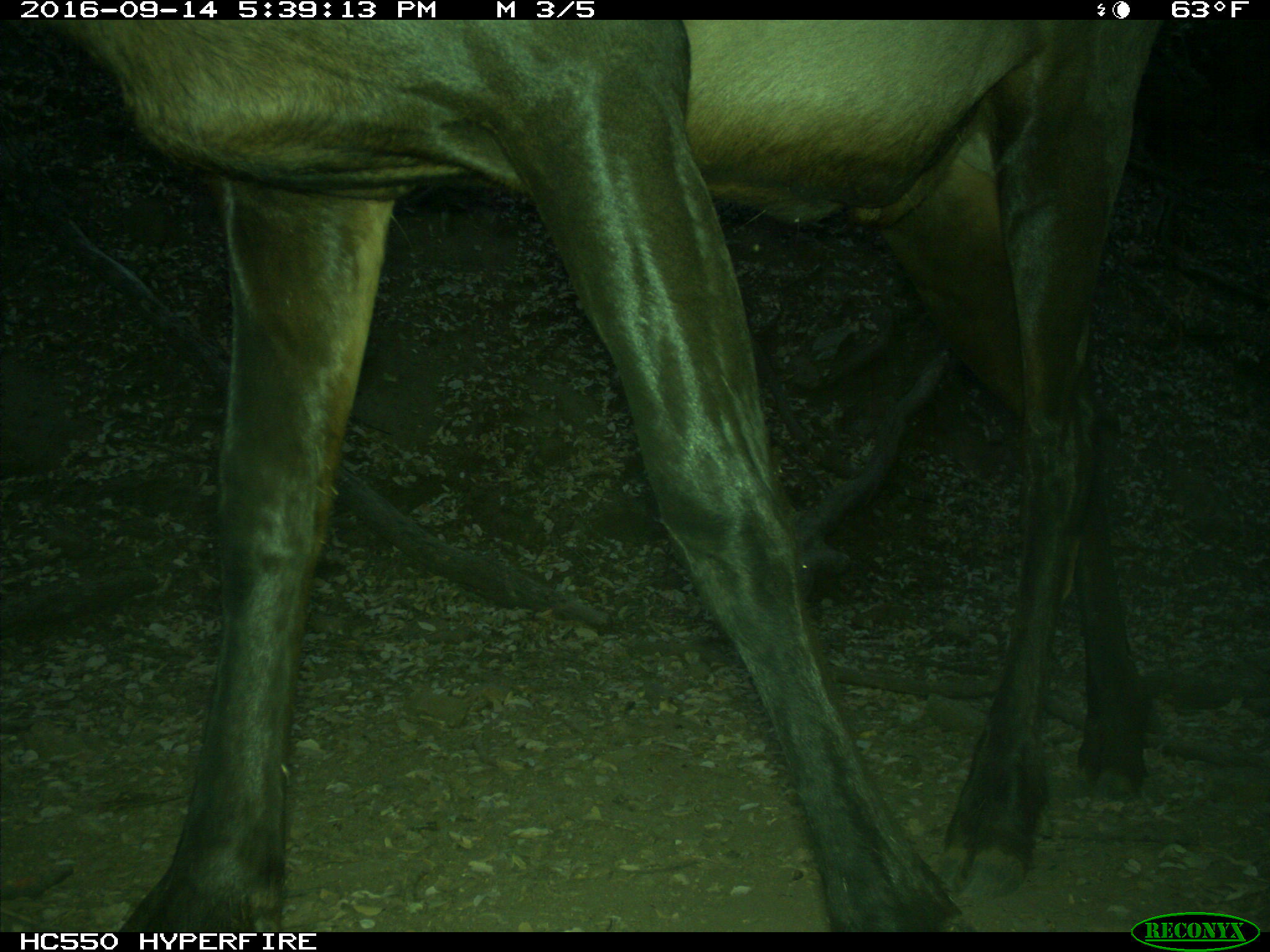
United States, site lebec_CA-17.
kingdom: Animalia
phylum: Chordata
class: Mammalia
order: Artiodactyla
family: Cervidae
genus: Cervus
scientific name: Cervus canadensis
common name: elk